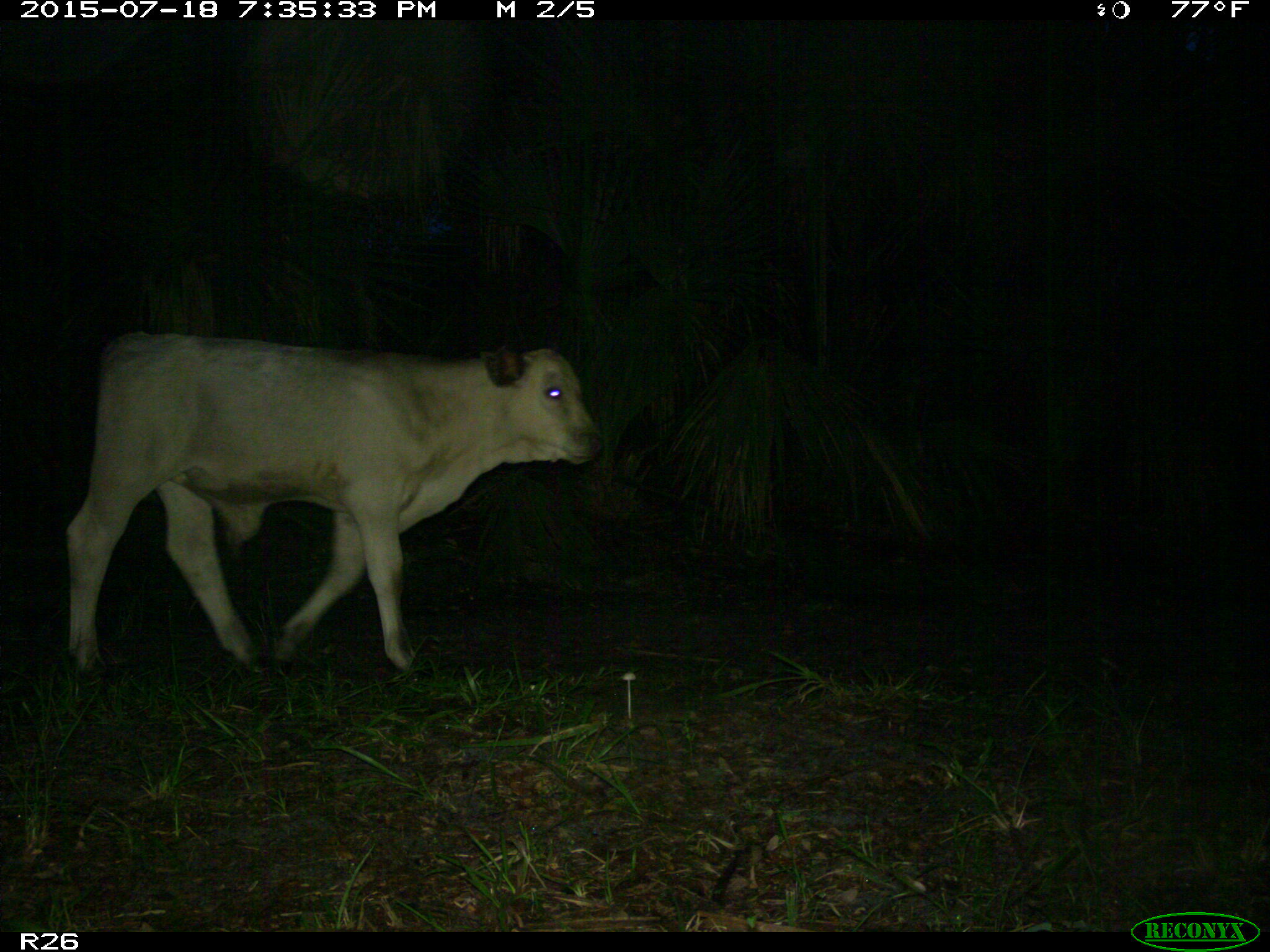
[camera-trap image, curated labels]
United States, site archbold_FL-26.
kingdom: Animalia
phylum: Chordata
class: Mammalia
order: Artiodactyla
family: Bovidae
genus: Bos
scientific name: Bos taurus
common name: domestic cow